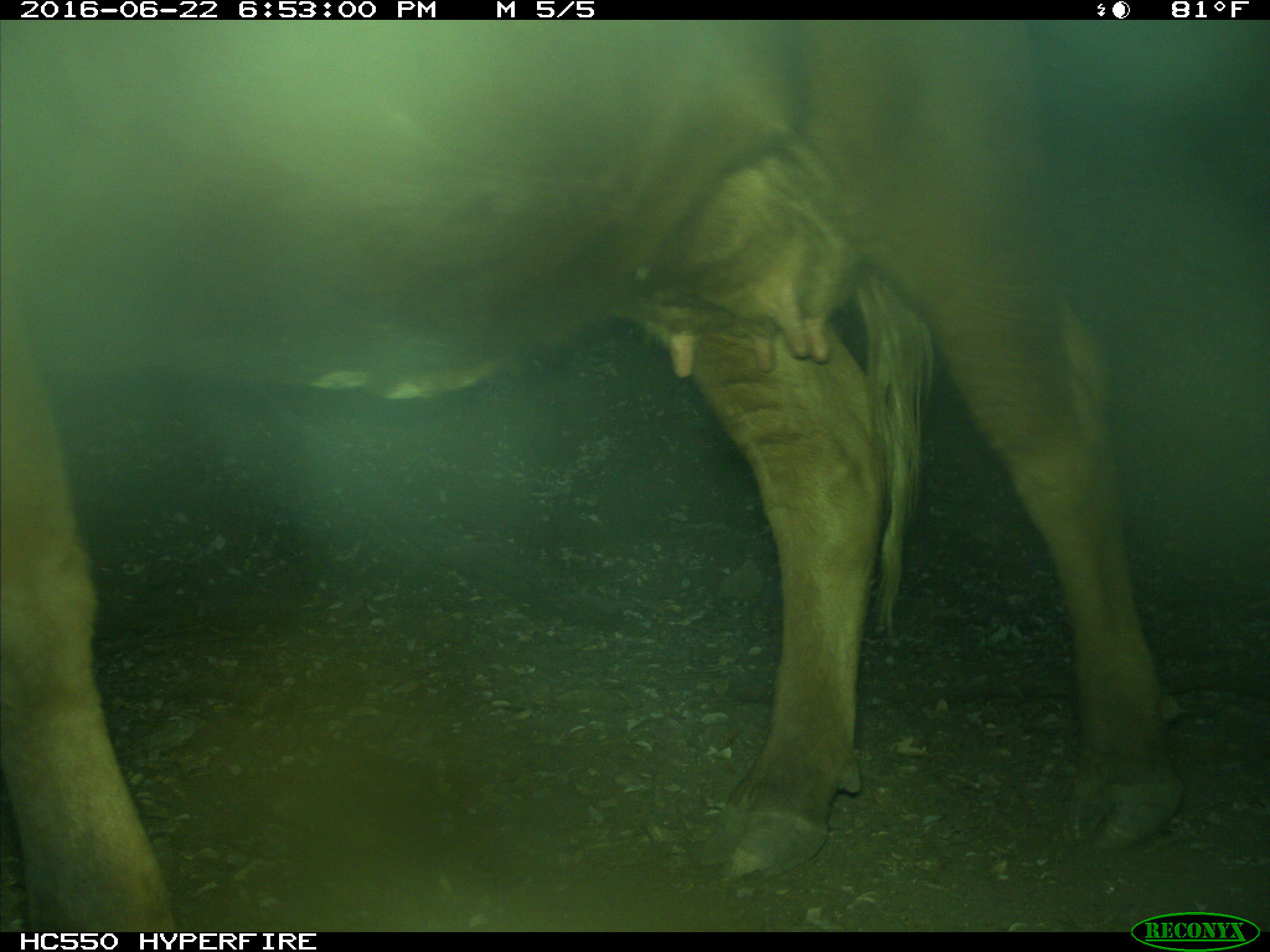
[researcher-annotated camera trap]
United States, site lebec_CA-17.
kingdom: Animalia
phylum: Chordata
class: Mammalia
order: Artiodactyla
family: Bovidae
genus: Bos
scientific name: Bos taurus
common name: domestic cow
Bos taurus (domestic cow).